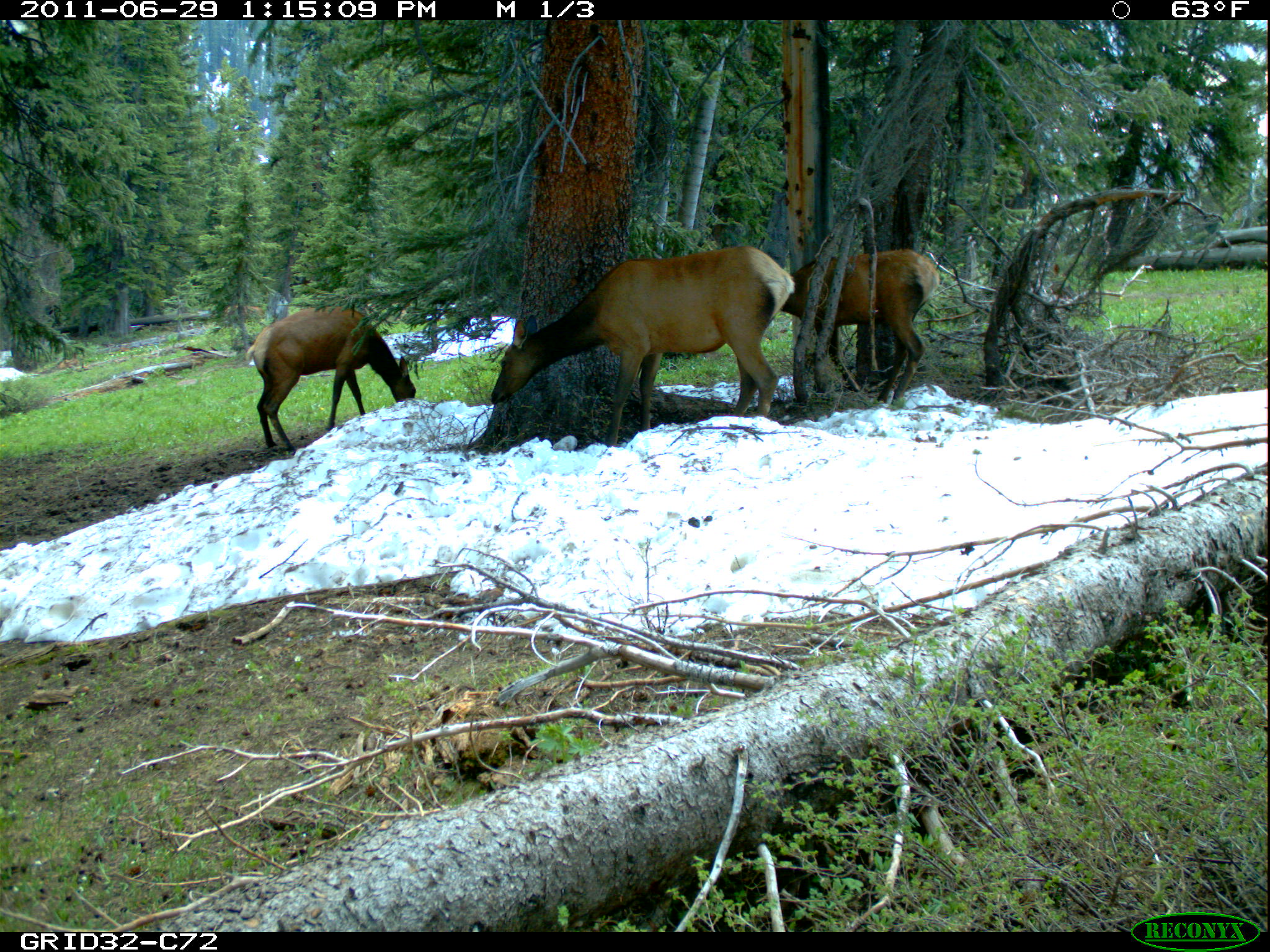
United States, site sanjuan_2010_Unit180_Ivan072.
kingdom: Animalia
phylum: Chordata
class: Mammalia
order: Artiodactyla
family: Cervidae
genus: Cervus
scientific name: Cervus elaphus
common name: red deer